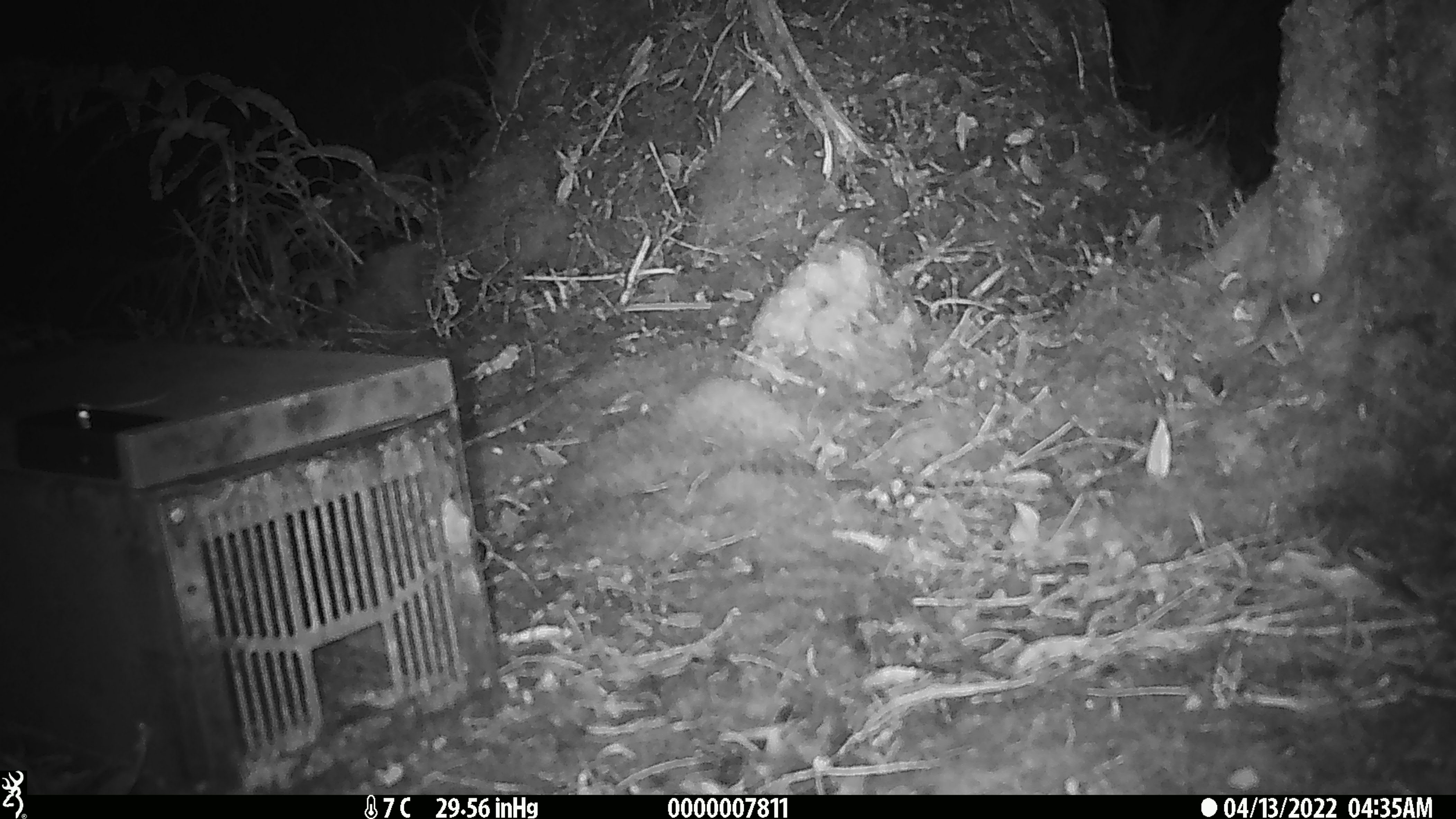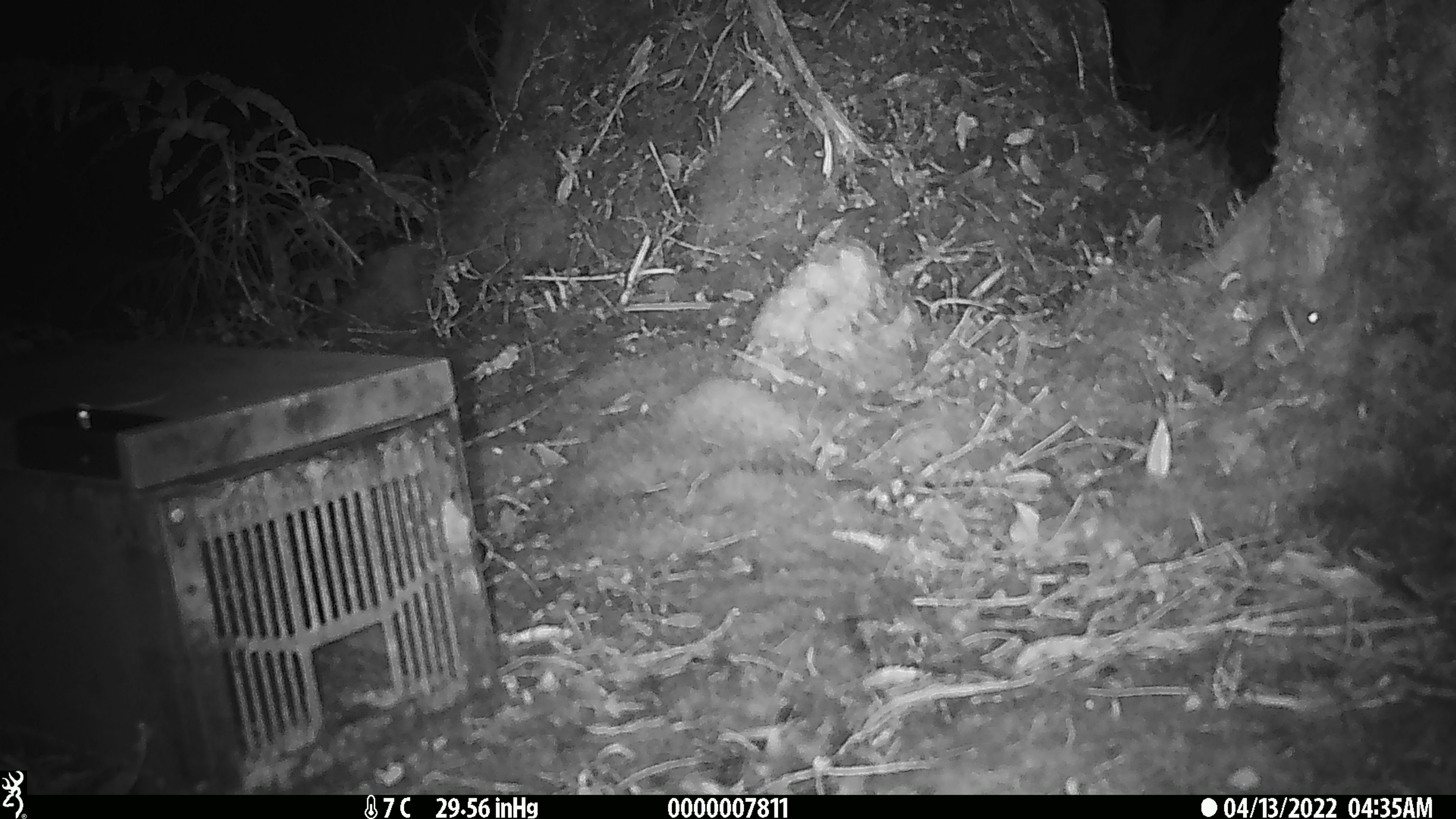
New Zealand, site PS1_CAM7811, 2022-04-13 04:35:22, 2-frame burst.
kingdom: Animalia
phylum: Chordata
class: Mammalia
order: Rodentia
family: Muridae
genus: Mus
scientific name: Mus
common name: mouse